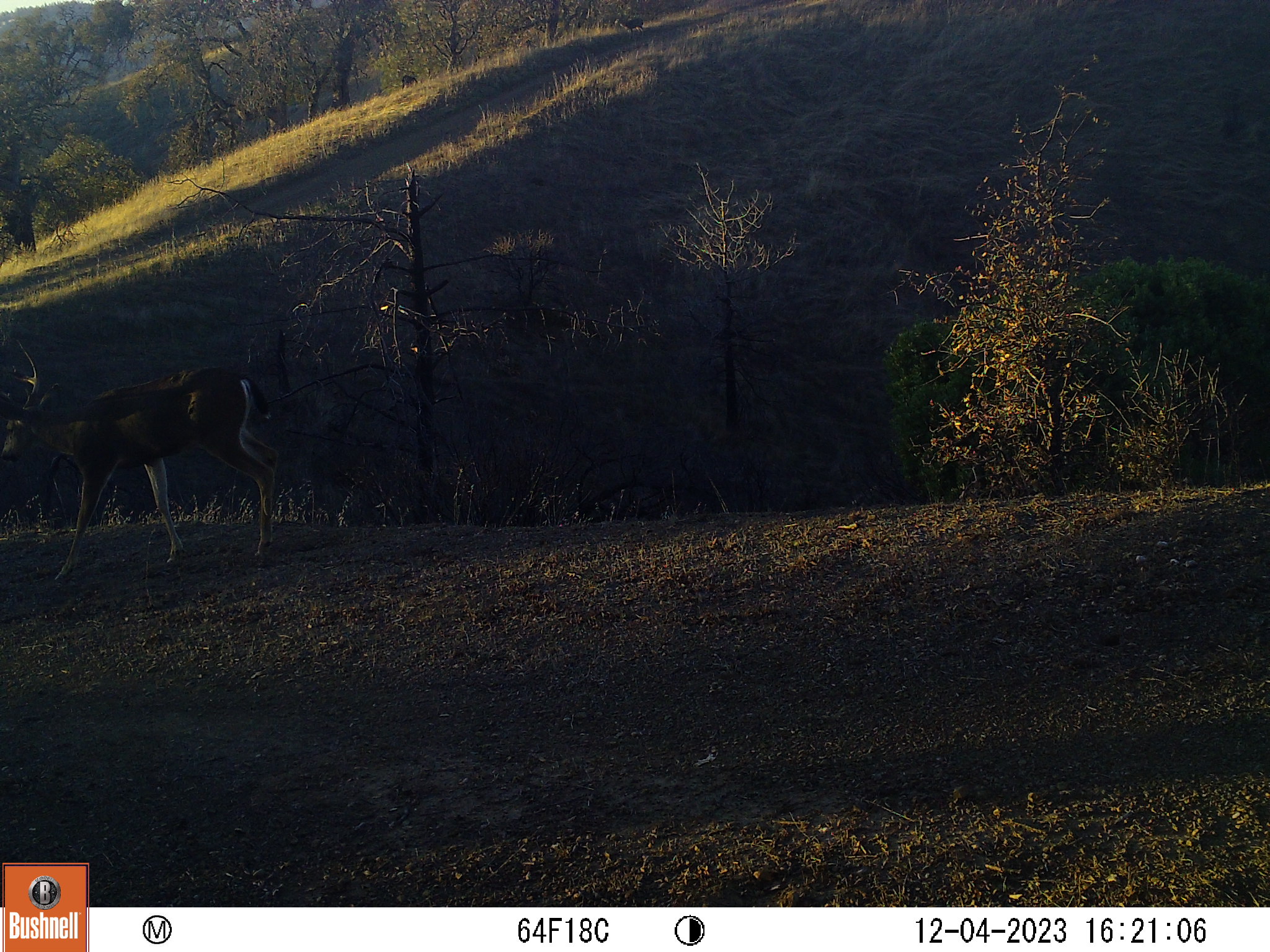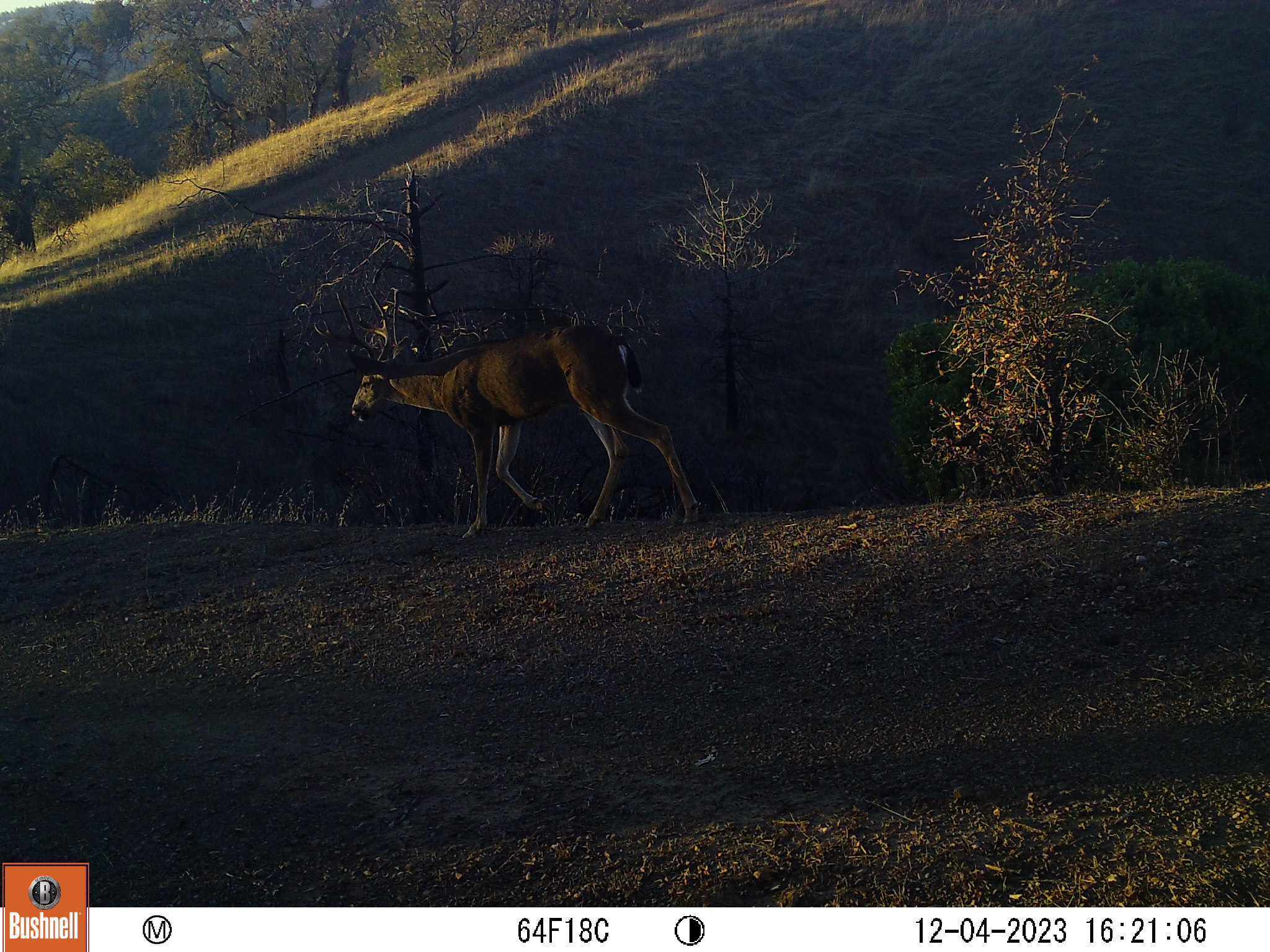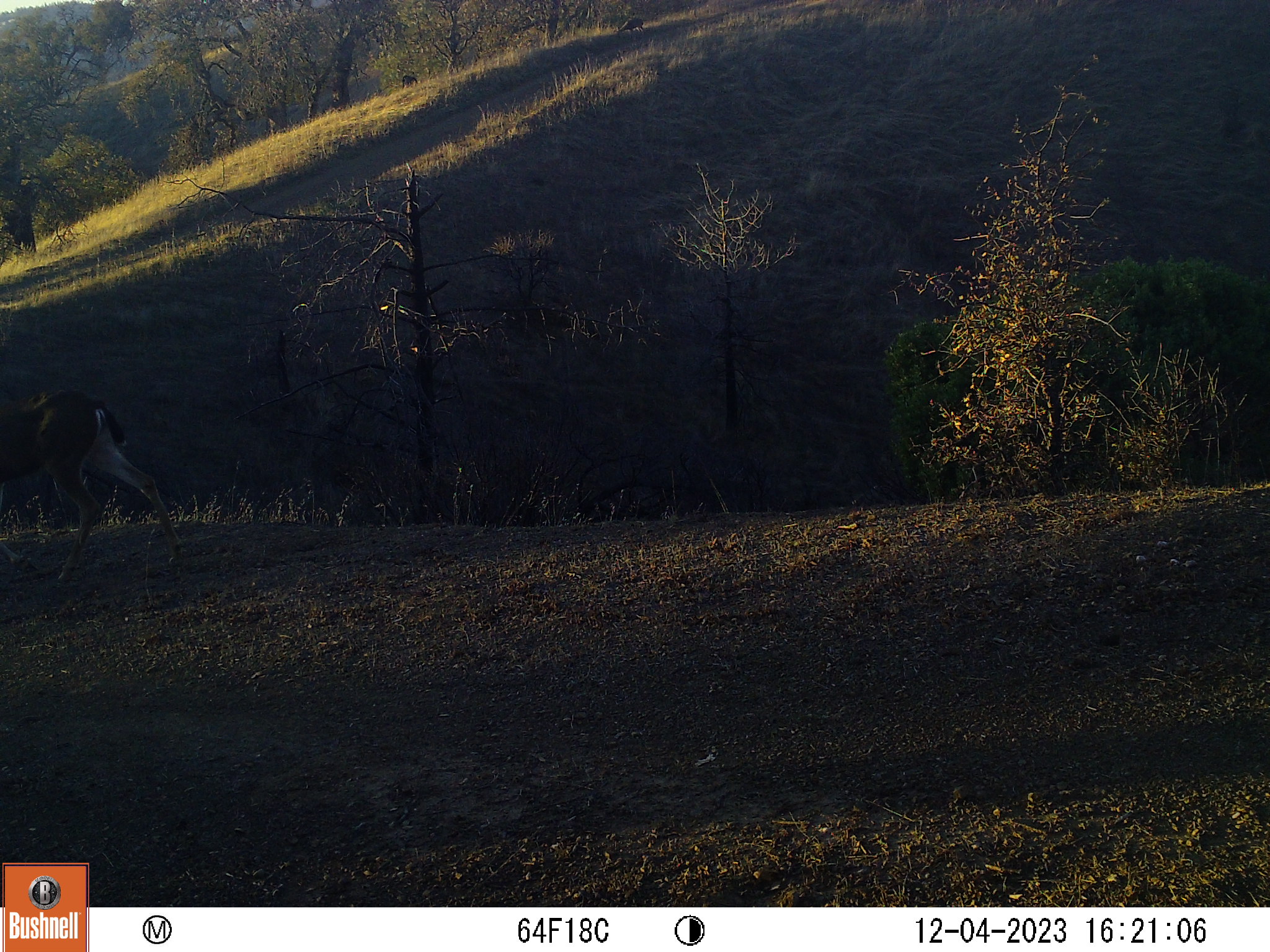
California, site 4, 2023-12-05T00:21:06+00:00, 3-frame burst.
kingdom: Animalia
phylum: Chordata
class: Mammalia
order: Artiodactyla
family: Cervidae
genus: Odocoileus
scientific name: Odocoileus hemionus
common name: mule deer